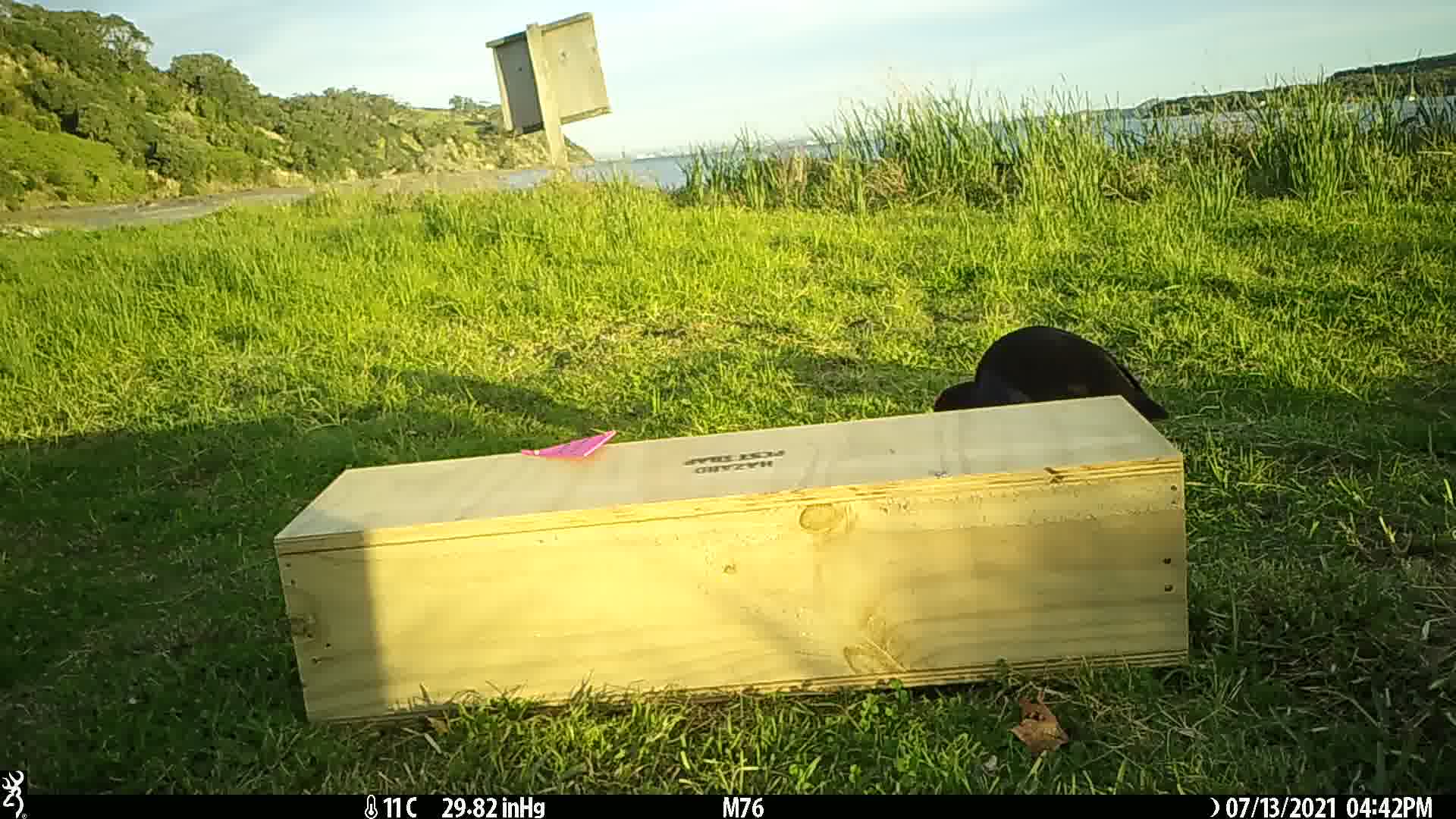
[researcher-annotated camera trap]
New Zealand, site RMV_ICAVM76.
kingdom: Animalia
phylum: Chordata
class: Aves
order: Gruiformes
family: Rallidae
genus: Porphyrio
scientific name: Porphyrio melanotus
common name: australasian swamphen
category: pukeko